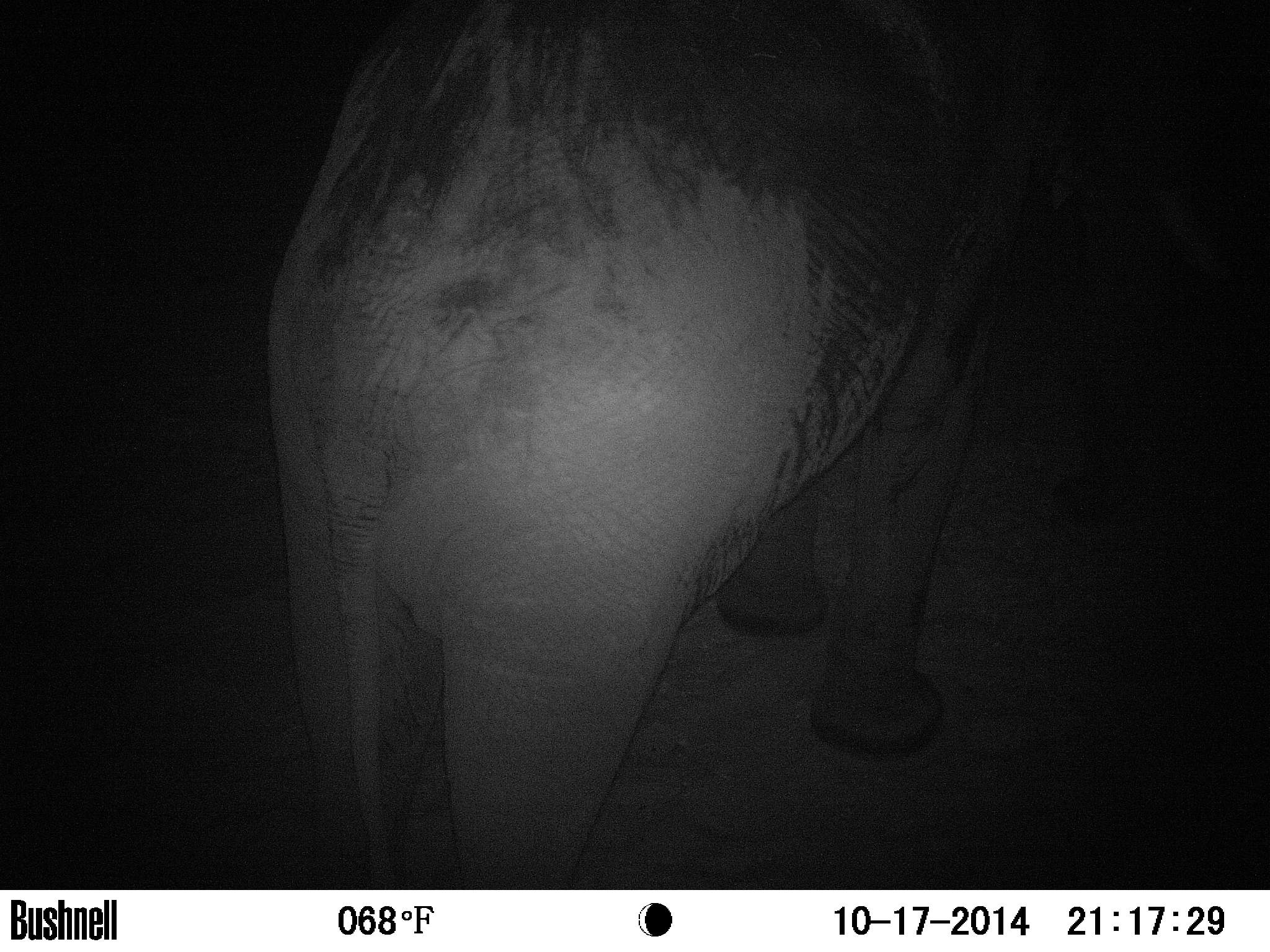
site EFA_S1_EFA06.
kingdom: Animalia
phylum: Chordata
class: Mammalia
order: Proboscidea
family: Elephantidae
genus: Loxodonta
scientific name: Loxodonta africana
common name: african bush elephant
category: elephant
Elephant (african bush elephant) (Loxodonta africana), count 1. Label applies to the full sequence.